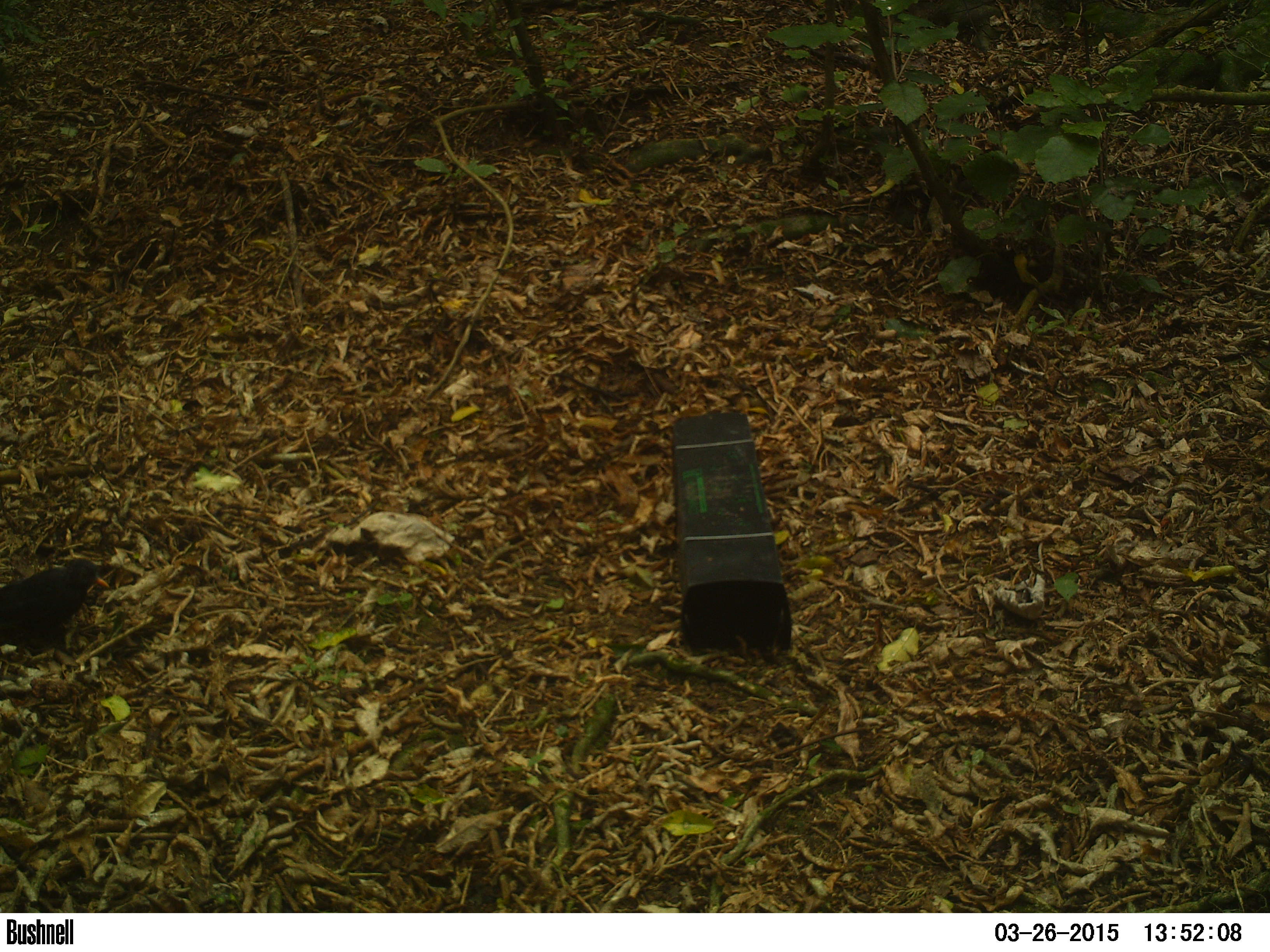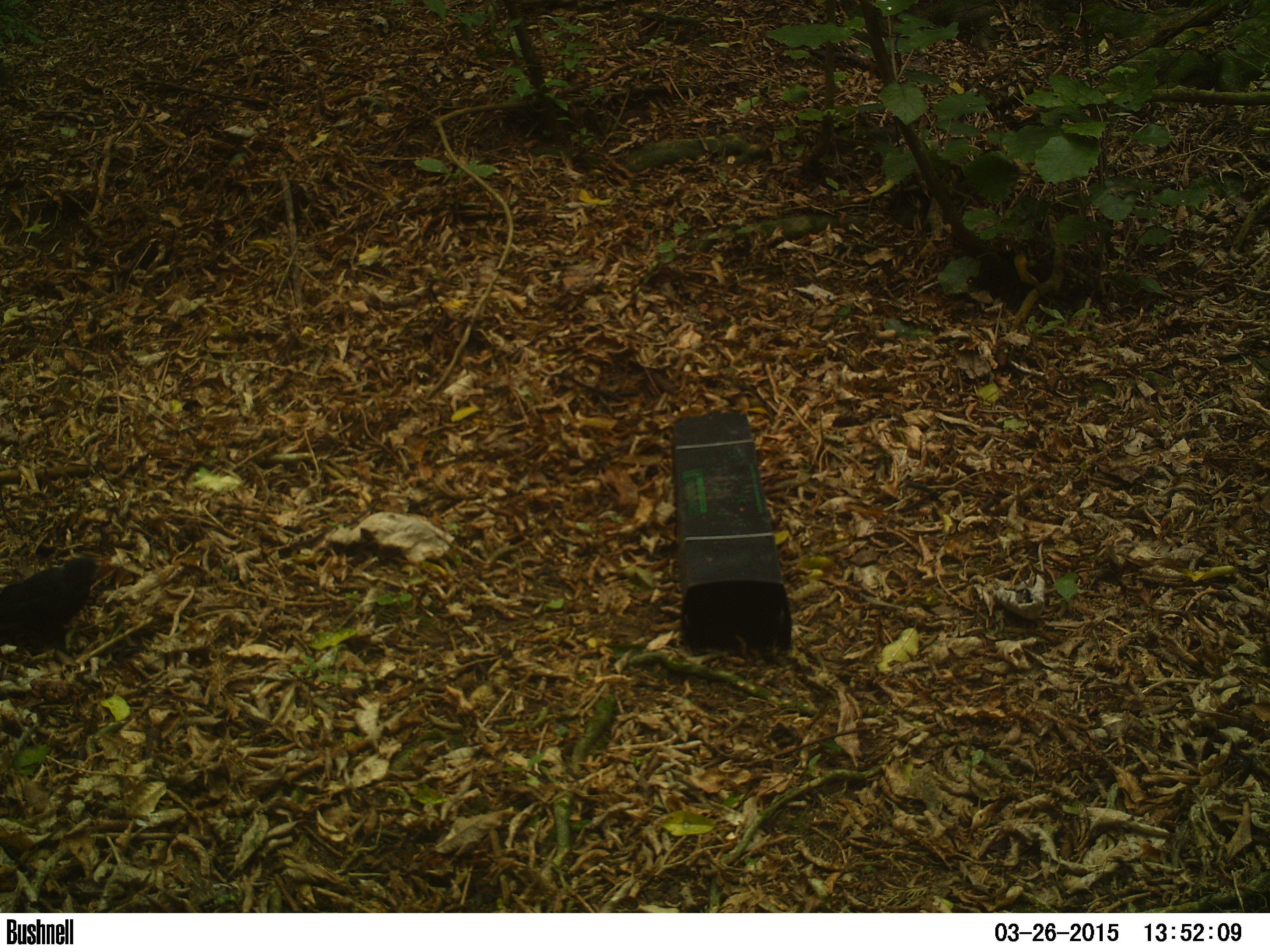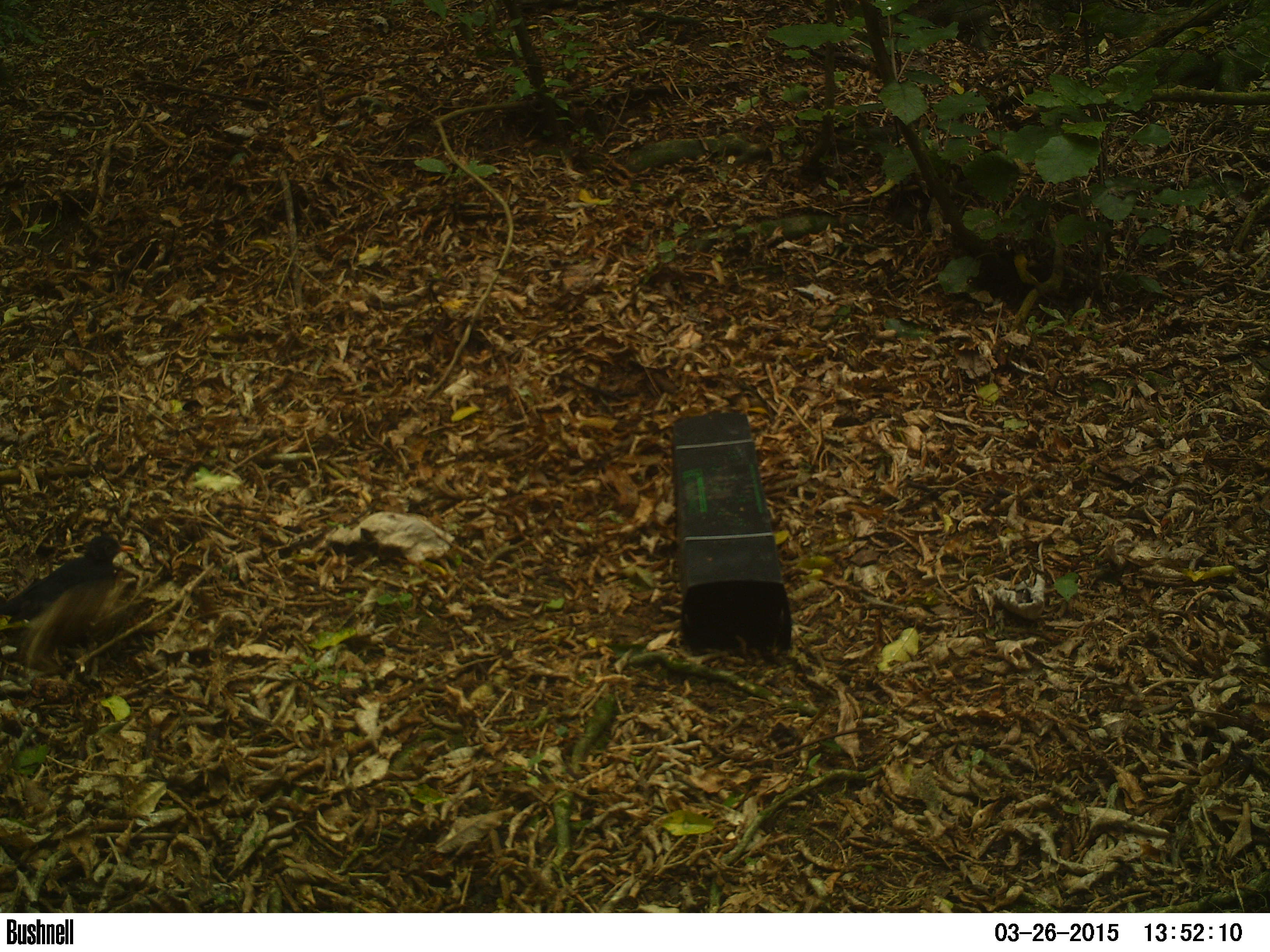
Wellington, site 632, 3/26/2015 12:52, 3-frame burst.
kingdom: Animalia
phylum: Chordata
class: Aves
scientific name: Aves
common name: bird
Bird (Aves).